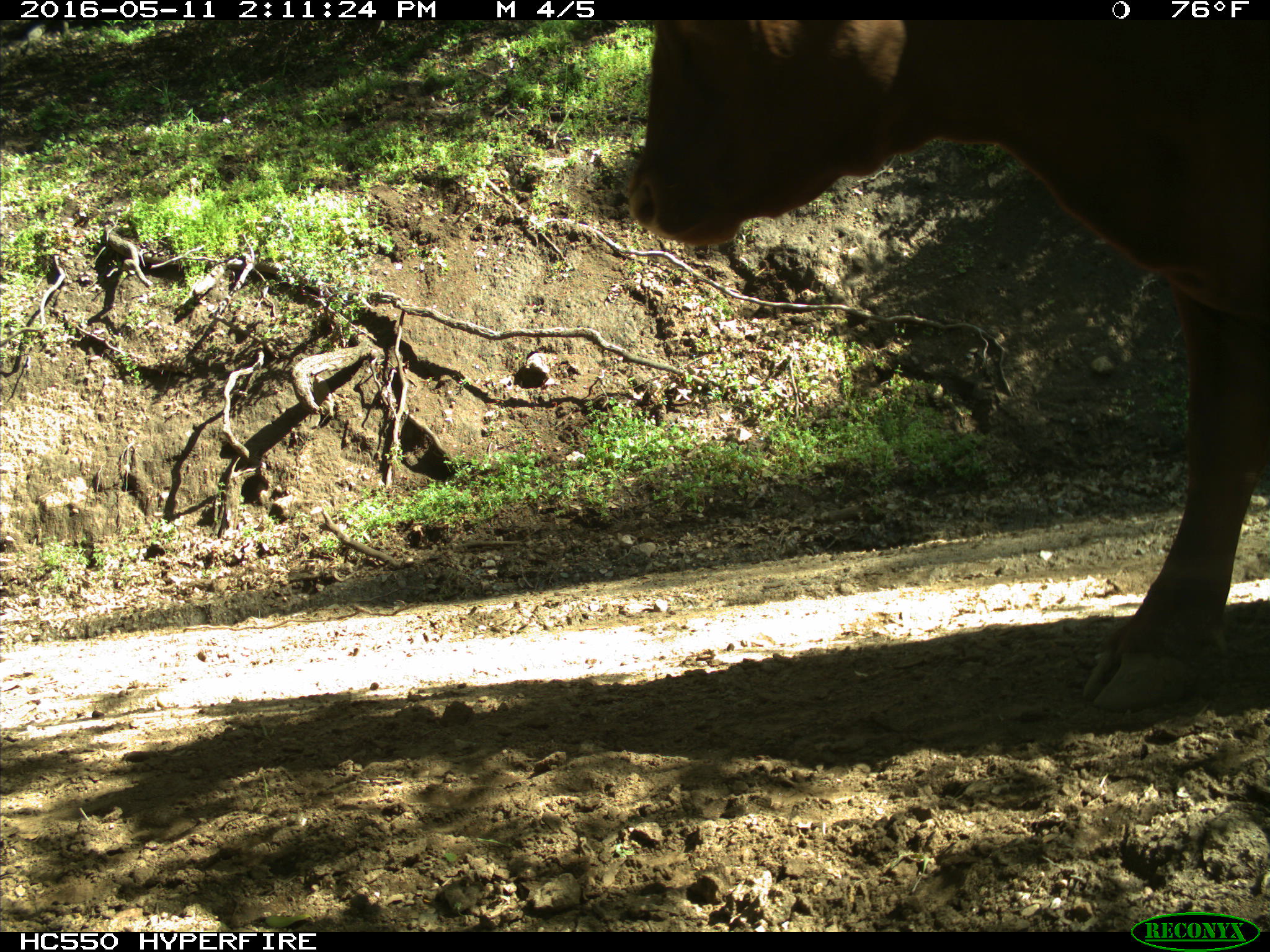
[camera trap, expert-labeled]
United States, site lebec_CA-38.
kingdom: Animalia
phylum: Chordata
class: Mammalia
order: Artiodactyla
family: Bovidae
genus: Bos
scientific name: Bos taurus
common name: domestic cow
Bos taurus (domestic cow).